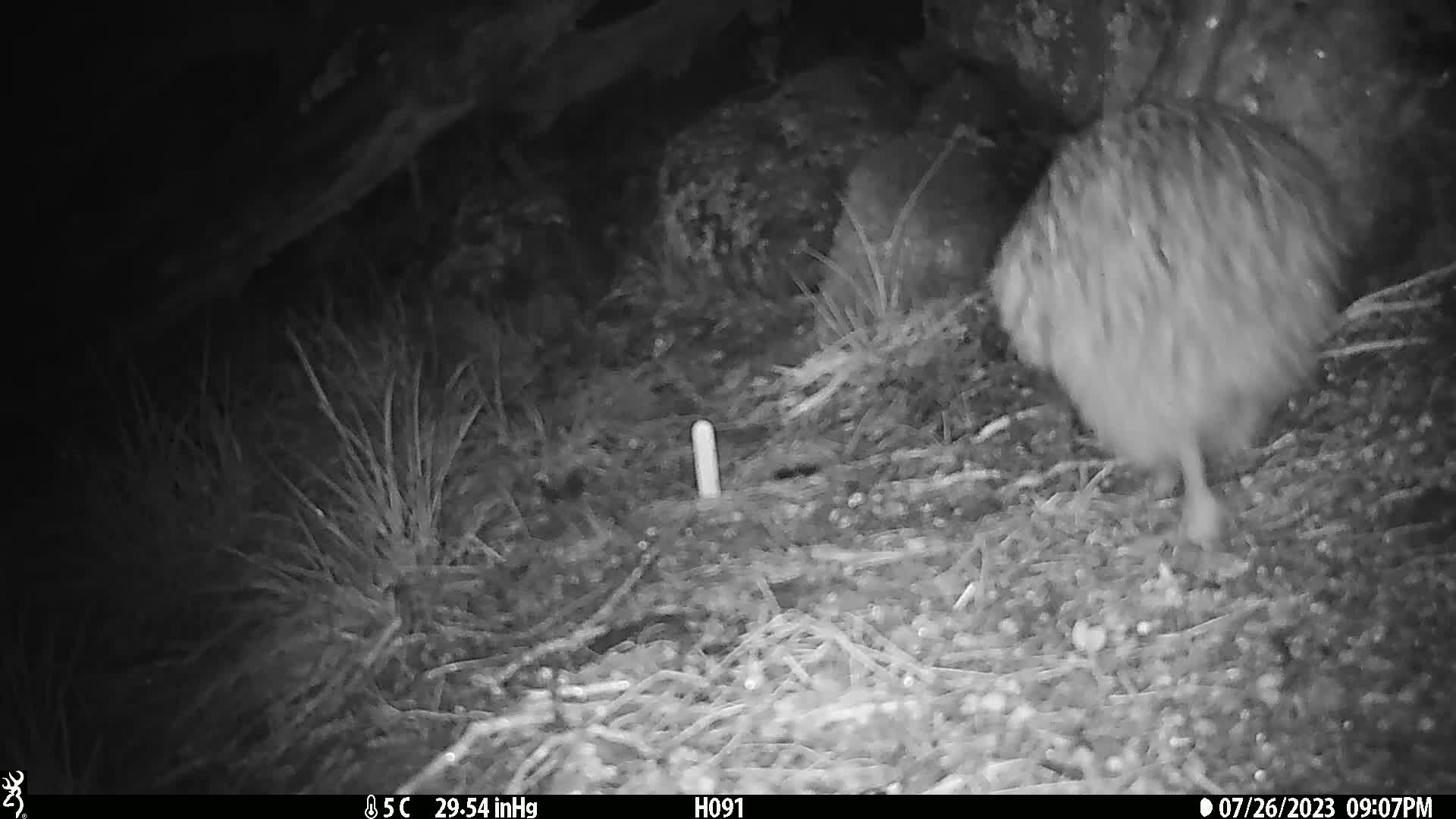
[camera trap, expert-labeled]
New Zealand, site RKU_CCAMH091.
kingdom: Animalia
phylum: Chordata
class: Aves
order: Apterygiformes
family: Apterygidae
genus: Apteryx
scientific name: Apteryx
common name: kiwi